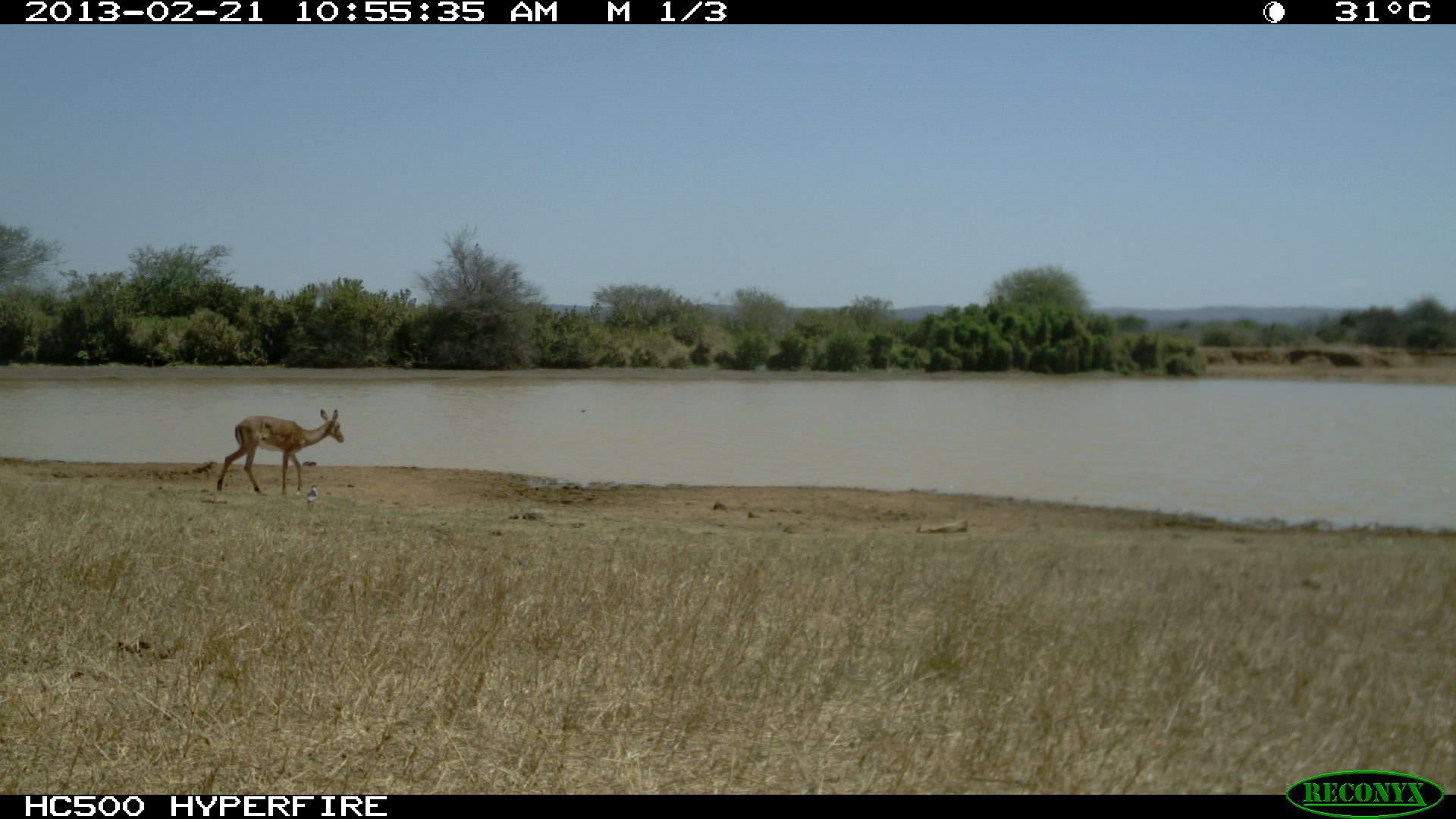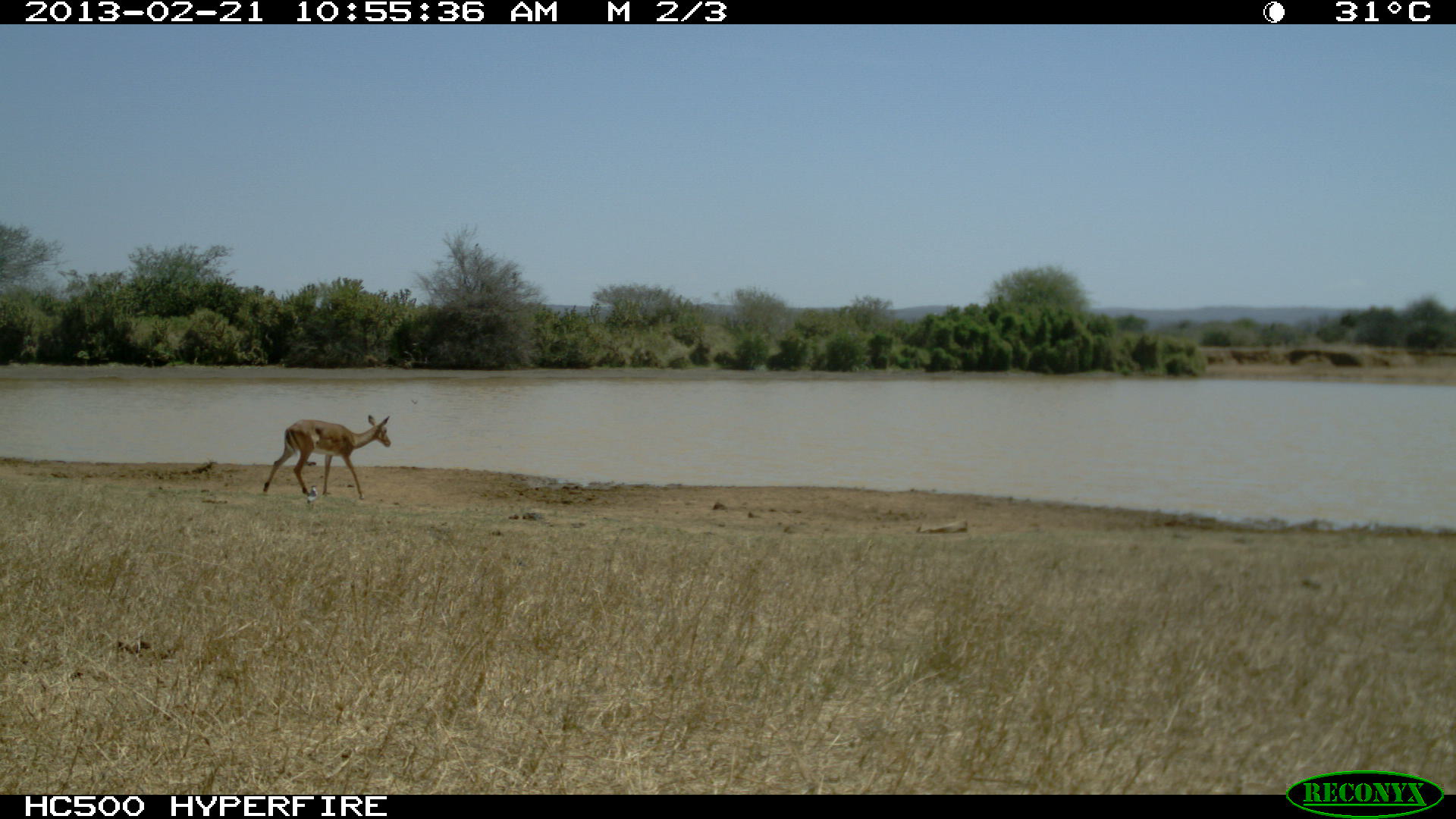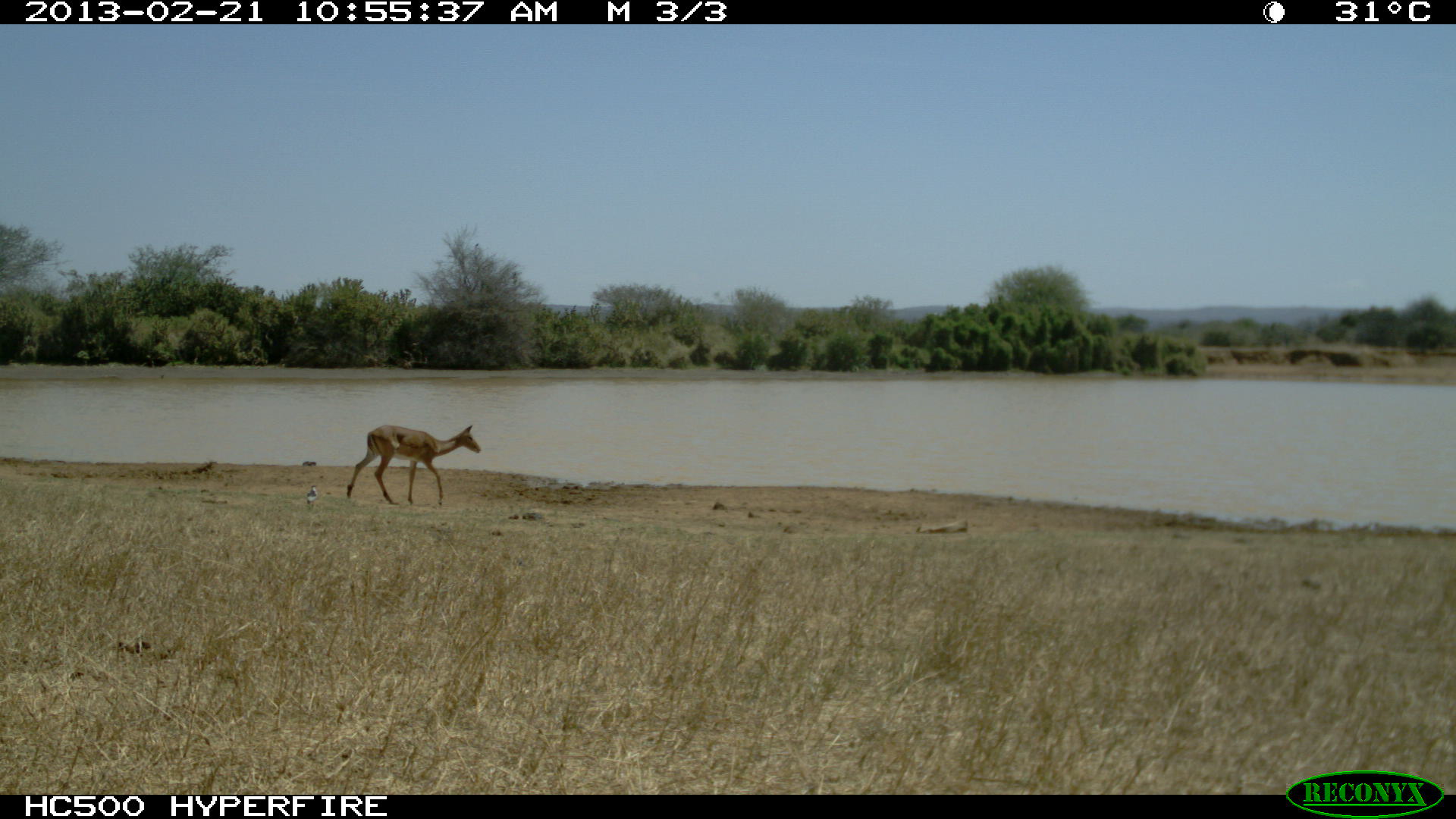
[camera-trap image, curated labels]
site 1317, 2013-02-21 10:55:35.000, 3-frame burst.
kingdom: Animalia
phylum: Chordata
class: Mammalia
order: Artiodactyla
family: Bovidae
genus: Aepyceros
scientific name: Aepyceros melampus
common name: impala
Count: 1.